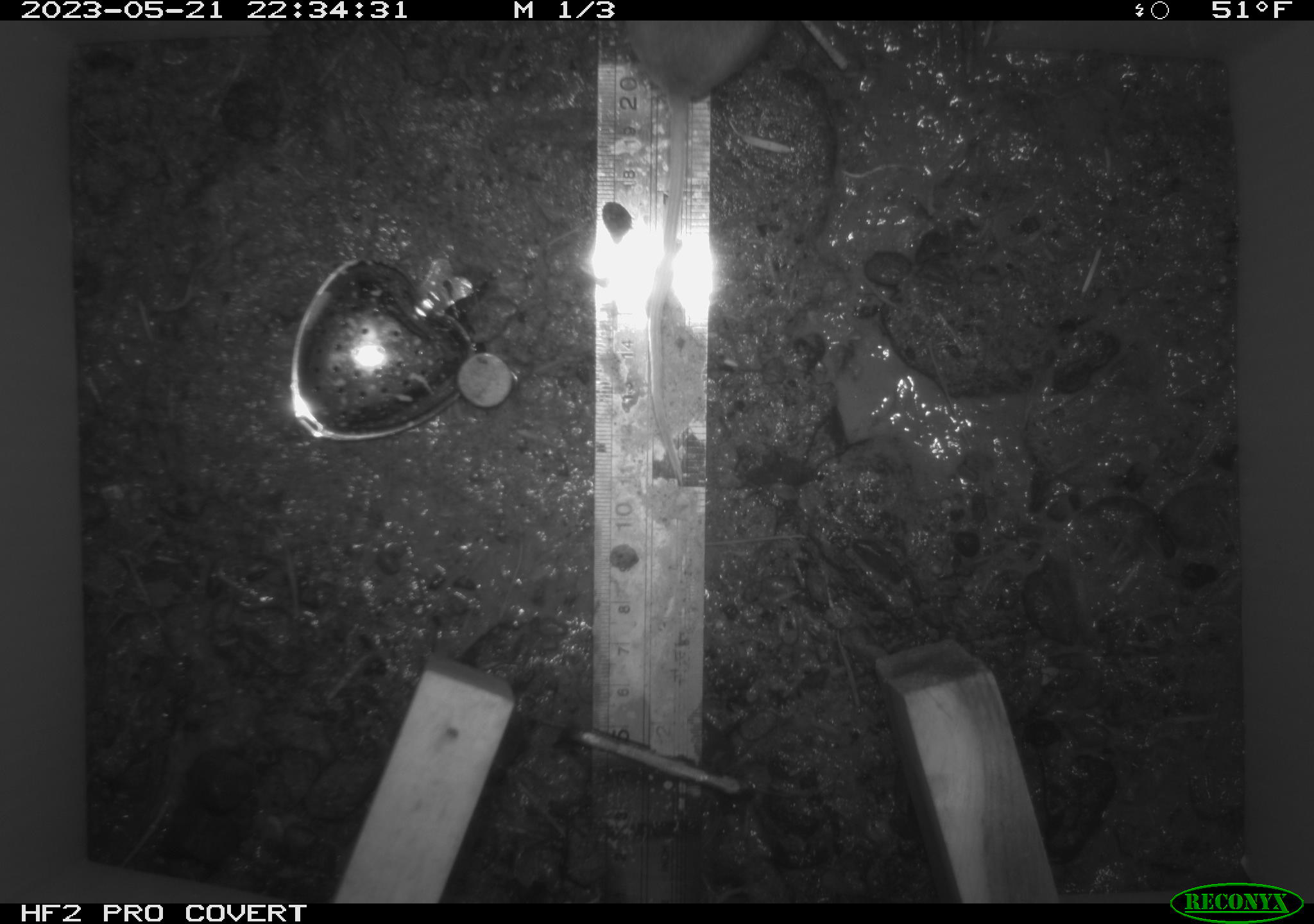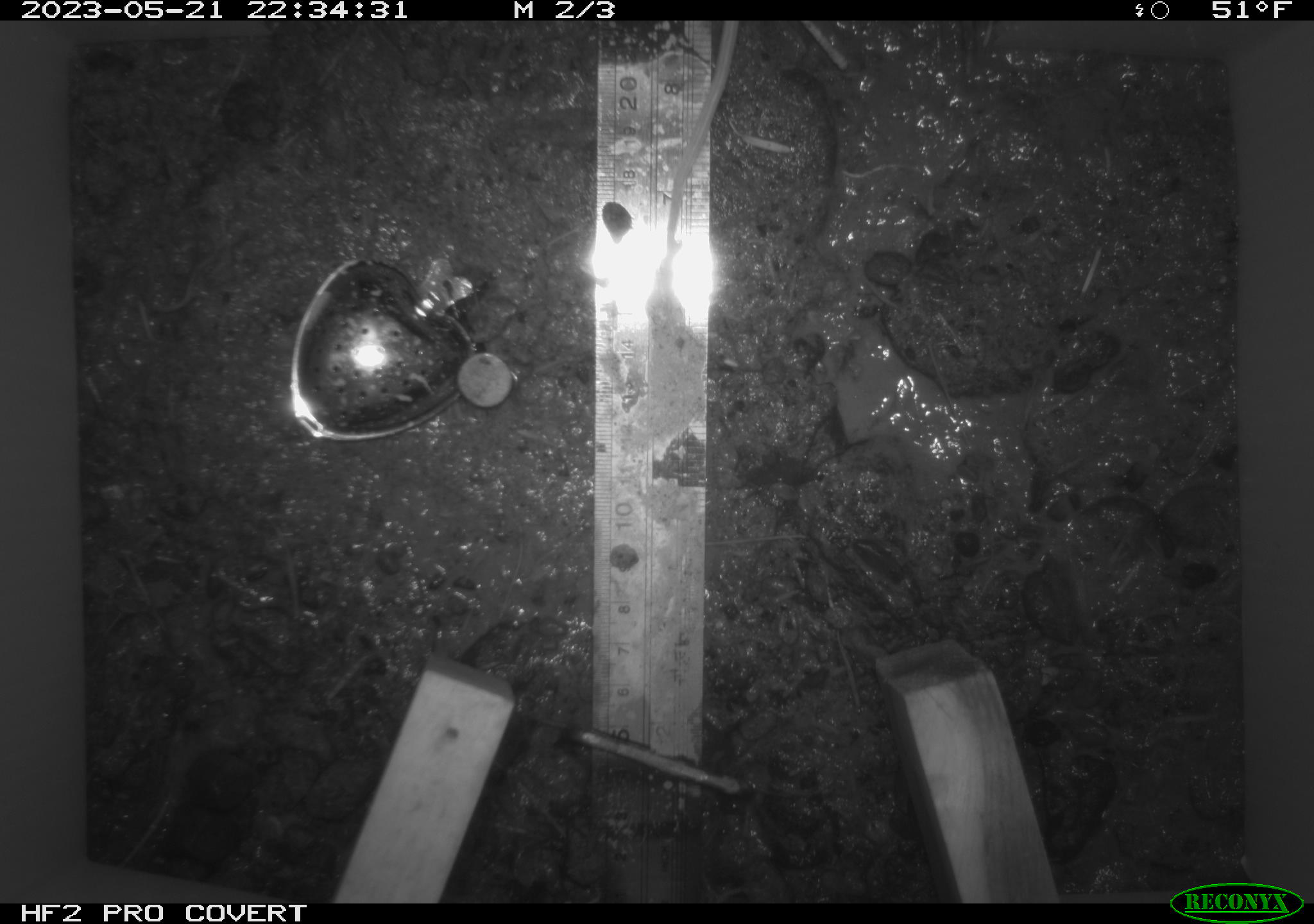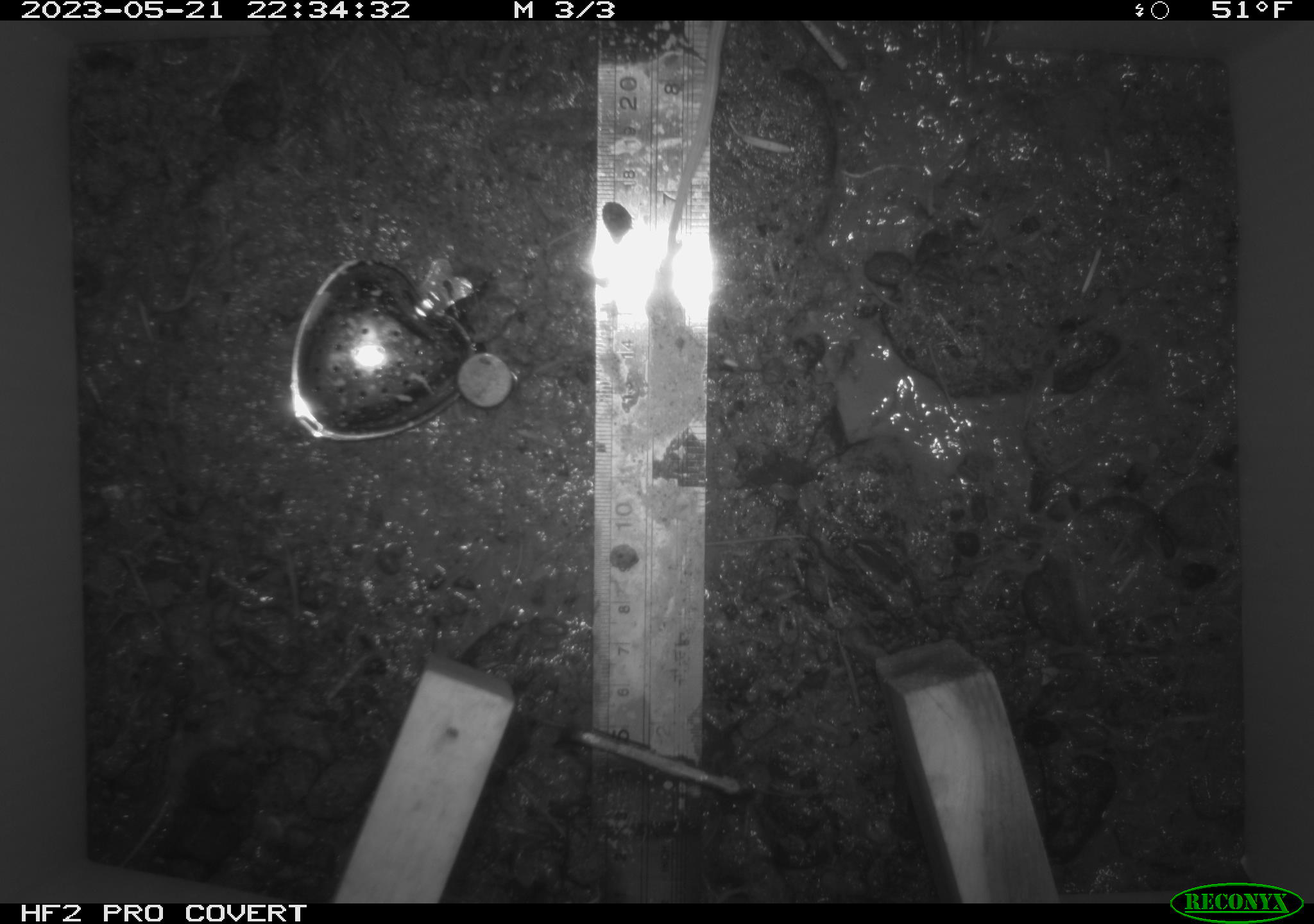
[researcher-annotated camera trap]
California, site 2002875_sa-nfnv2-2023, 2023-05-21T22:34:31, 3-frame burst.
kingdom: Animalia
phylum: Chordata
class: Mammalia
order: Rodentia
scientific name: Rodentia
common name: mouse species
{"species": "mouse species (Rodentia)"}